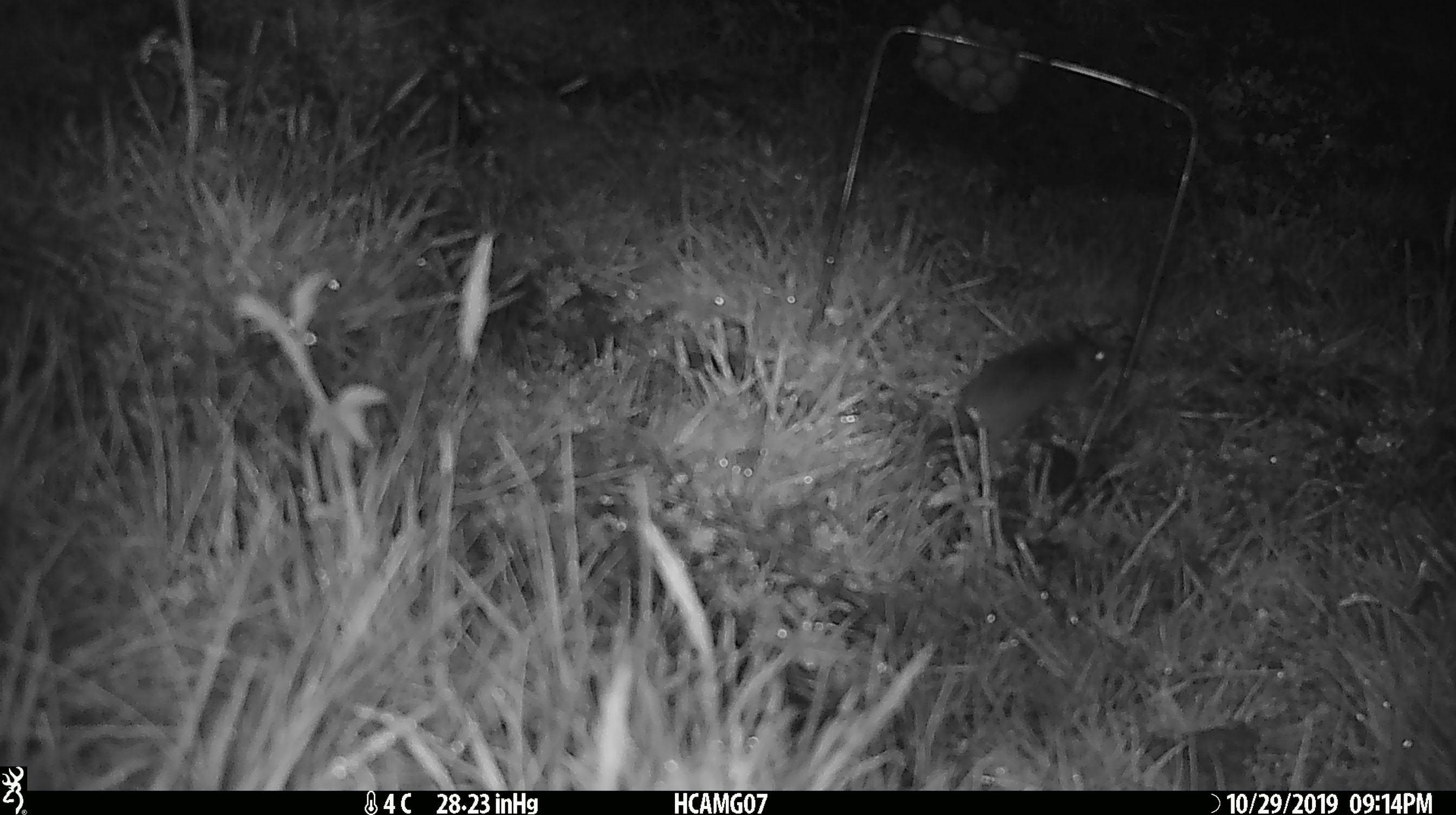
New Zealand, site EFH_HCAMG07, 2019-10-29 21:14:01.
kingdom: Animalia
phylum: Chordata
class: Mammalia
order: Rodentia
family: Muridae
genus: Mus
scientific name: Mus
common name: mouse